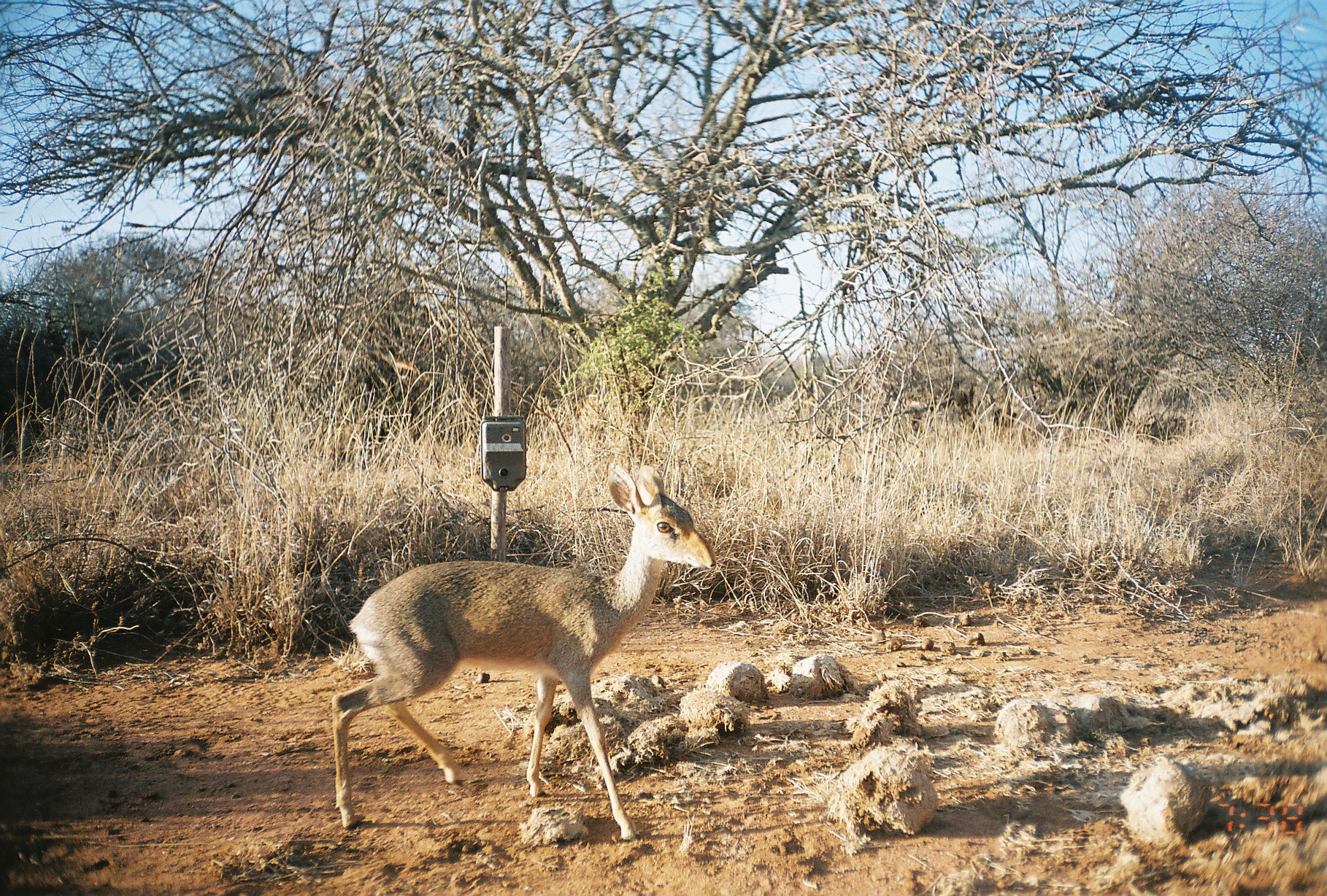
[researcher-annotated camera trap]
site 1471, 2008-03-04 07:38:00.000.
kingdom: Animalia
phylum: Chordata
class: Mammalia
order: Artiodactyla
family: Bovidae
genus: Madoqua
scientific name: Madoqua guentheri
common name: günther's dik-dik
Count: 1.